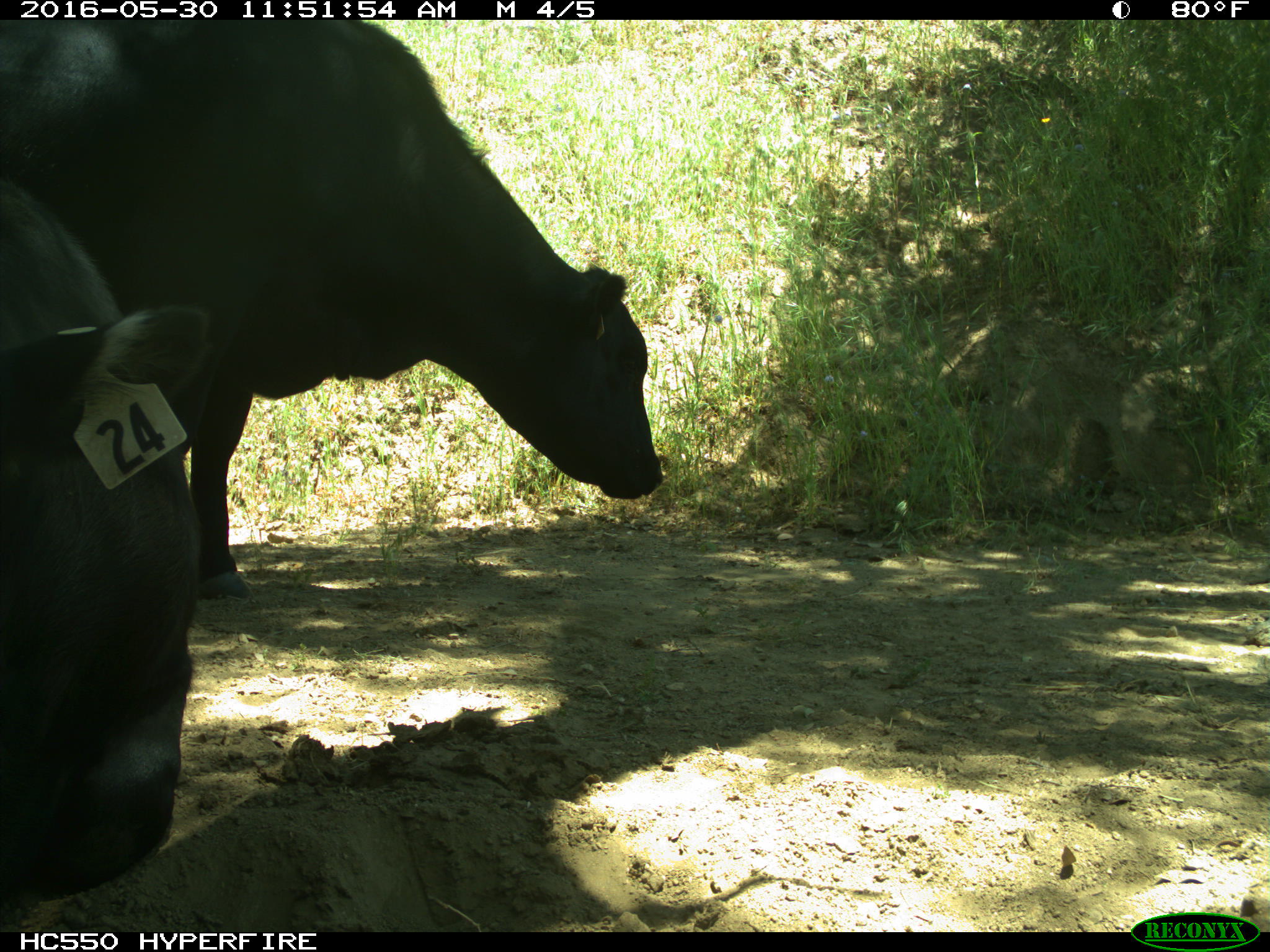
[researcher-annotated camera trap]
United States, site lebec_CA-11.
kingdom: Animalia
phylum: Chordata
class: Mammalia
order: Artiodactyla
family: Bovidae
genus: Bos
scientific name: Bos taurus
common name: domestic cow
Bos taurus (domestic cow).